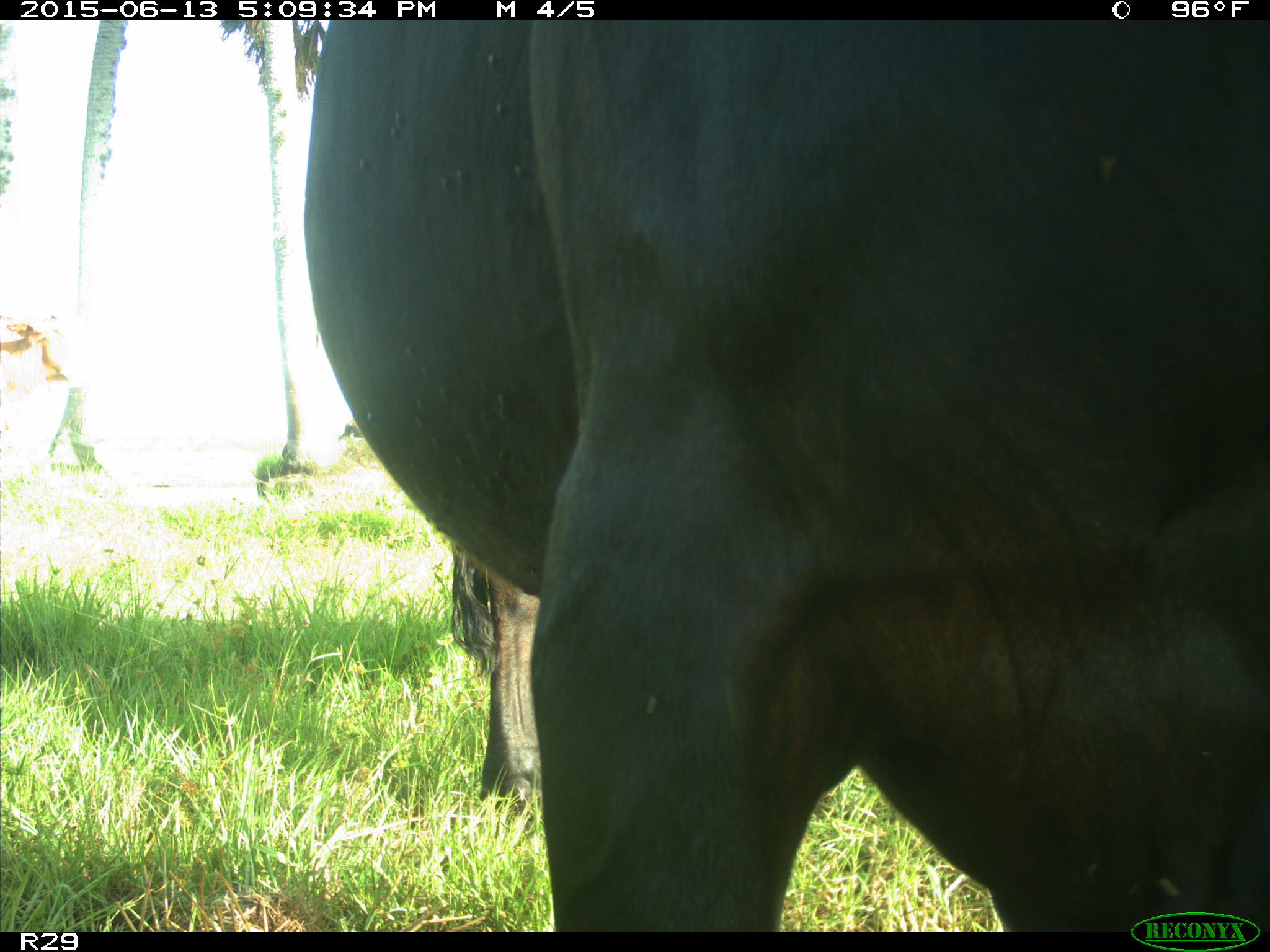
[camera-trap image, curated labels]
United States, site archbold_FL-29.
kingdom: Animalia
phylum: Chordata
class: Mammalia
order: Artiodactyla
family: Bovidae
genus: Bos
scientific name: Bos taurus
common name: domestic cow